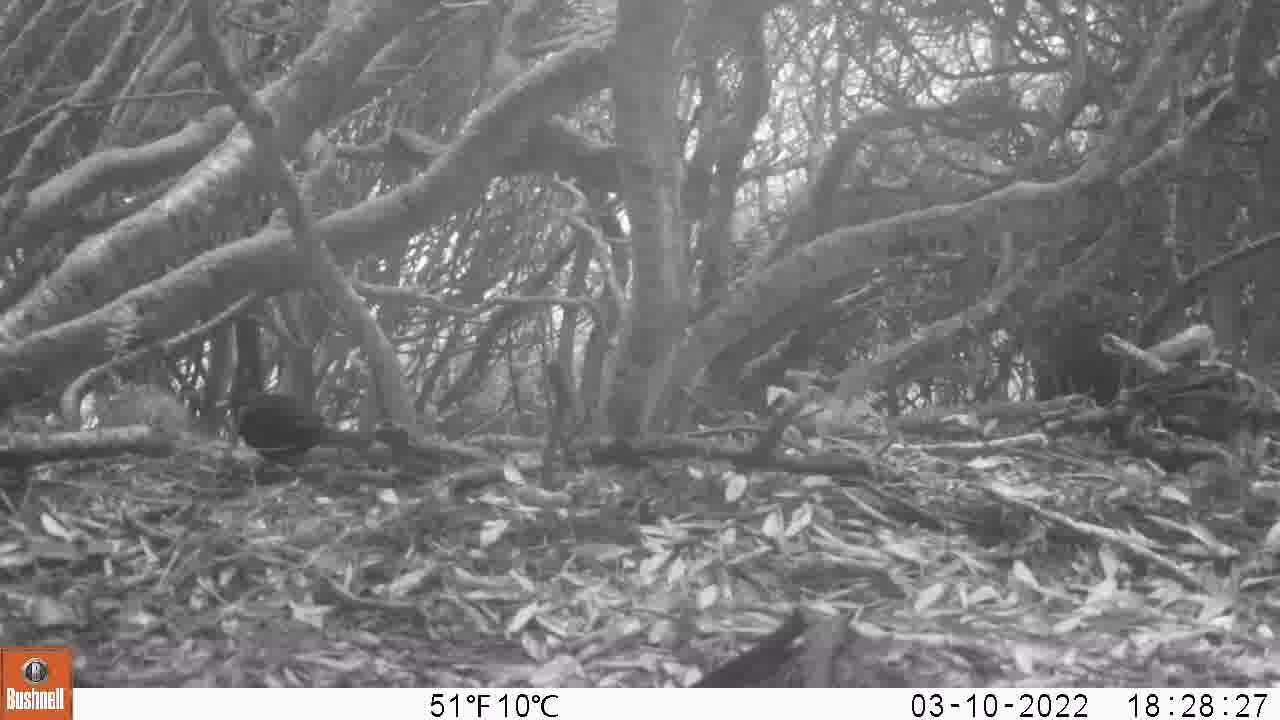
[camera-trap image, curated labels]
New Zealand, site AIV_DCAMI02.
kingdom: Animalia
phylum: Chordata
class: Aves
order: Passeriformes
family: Turdidae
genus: Turdus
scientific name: Turdus merula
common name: eurasian blackbird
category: blackbird